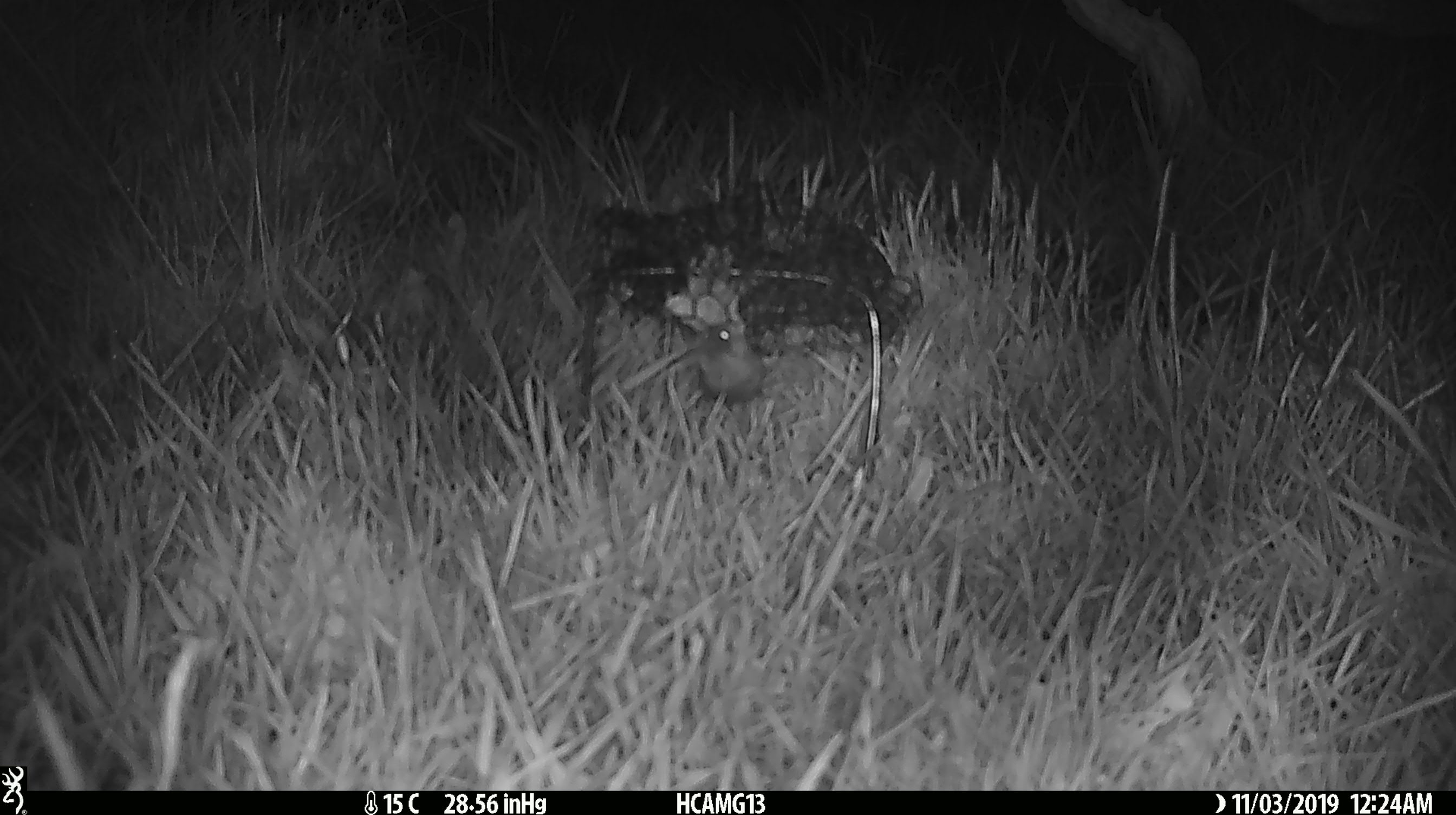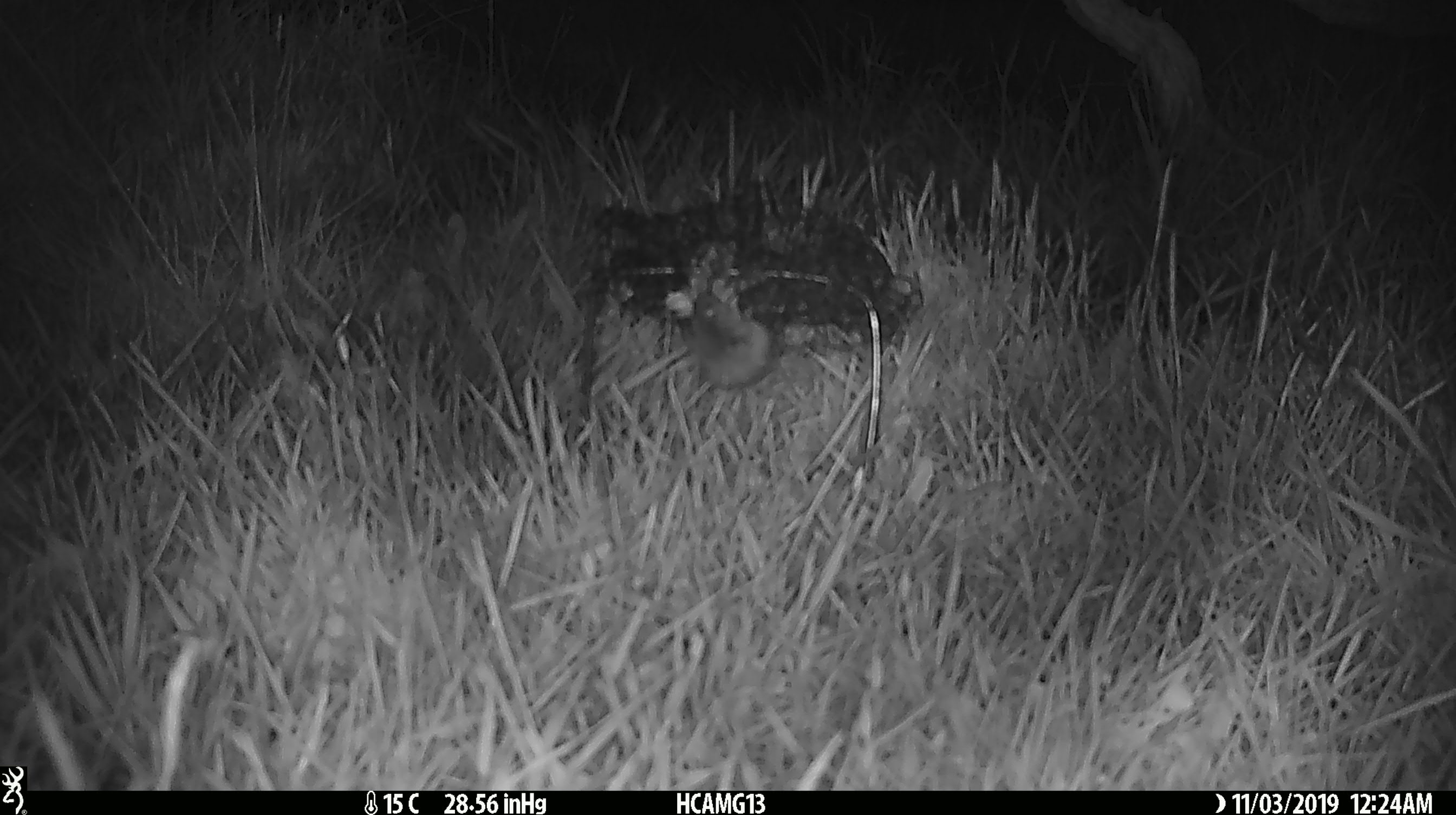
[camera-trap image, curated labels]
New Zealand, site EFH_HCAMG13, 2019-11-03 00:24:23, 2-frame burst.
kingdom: Animalia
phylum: Chordata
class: Mammalia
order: Rodentia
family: Muridae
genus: Mus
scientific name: Mus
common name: mouse